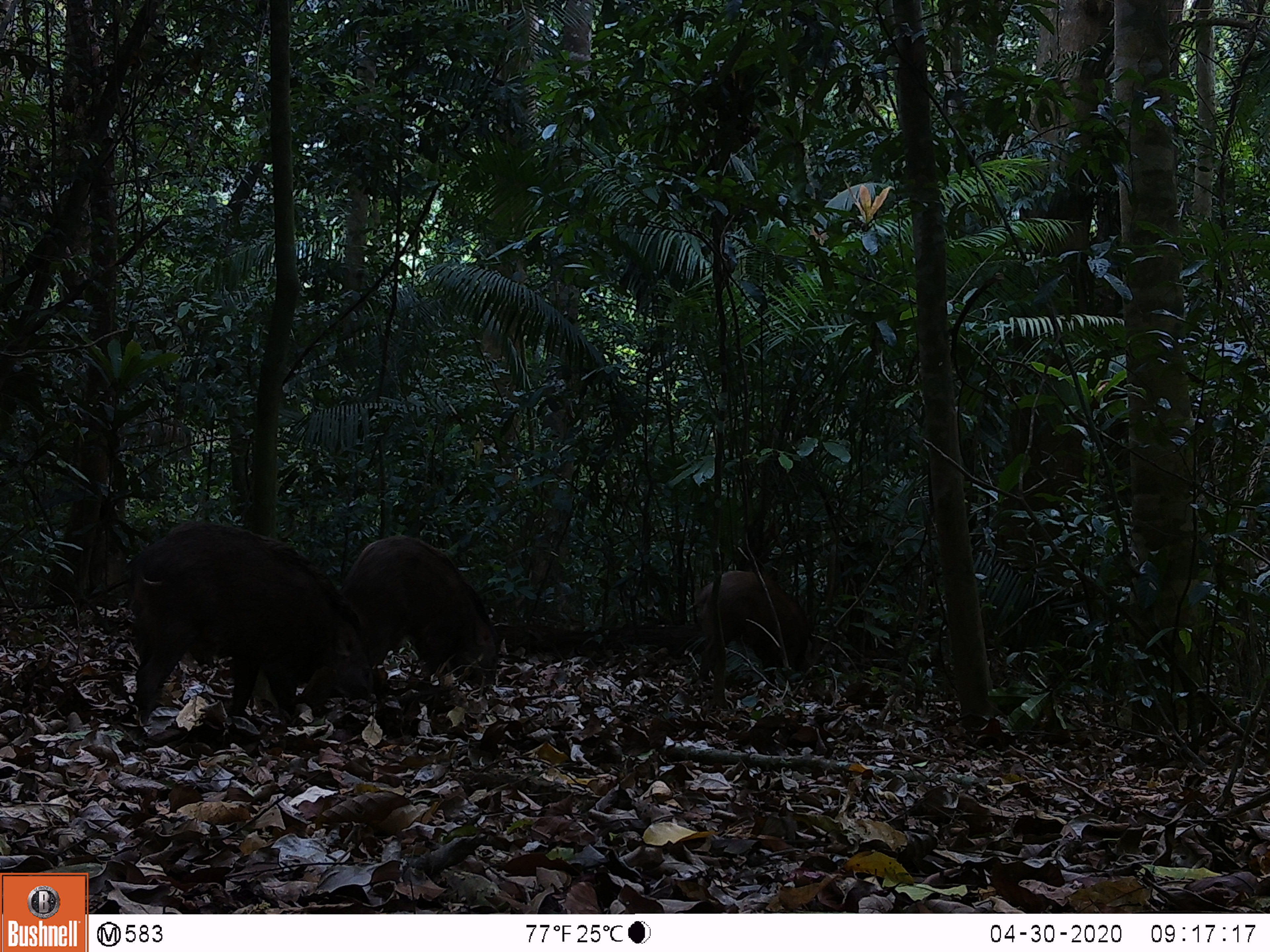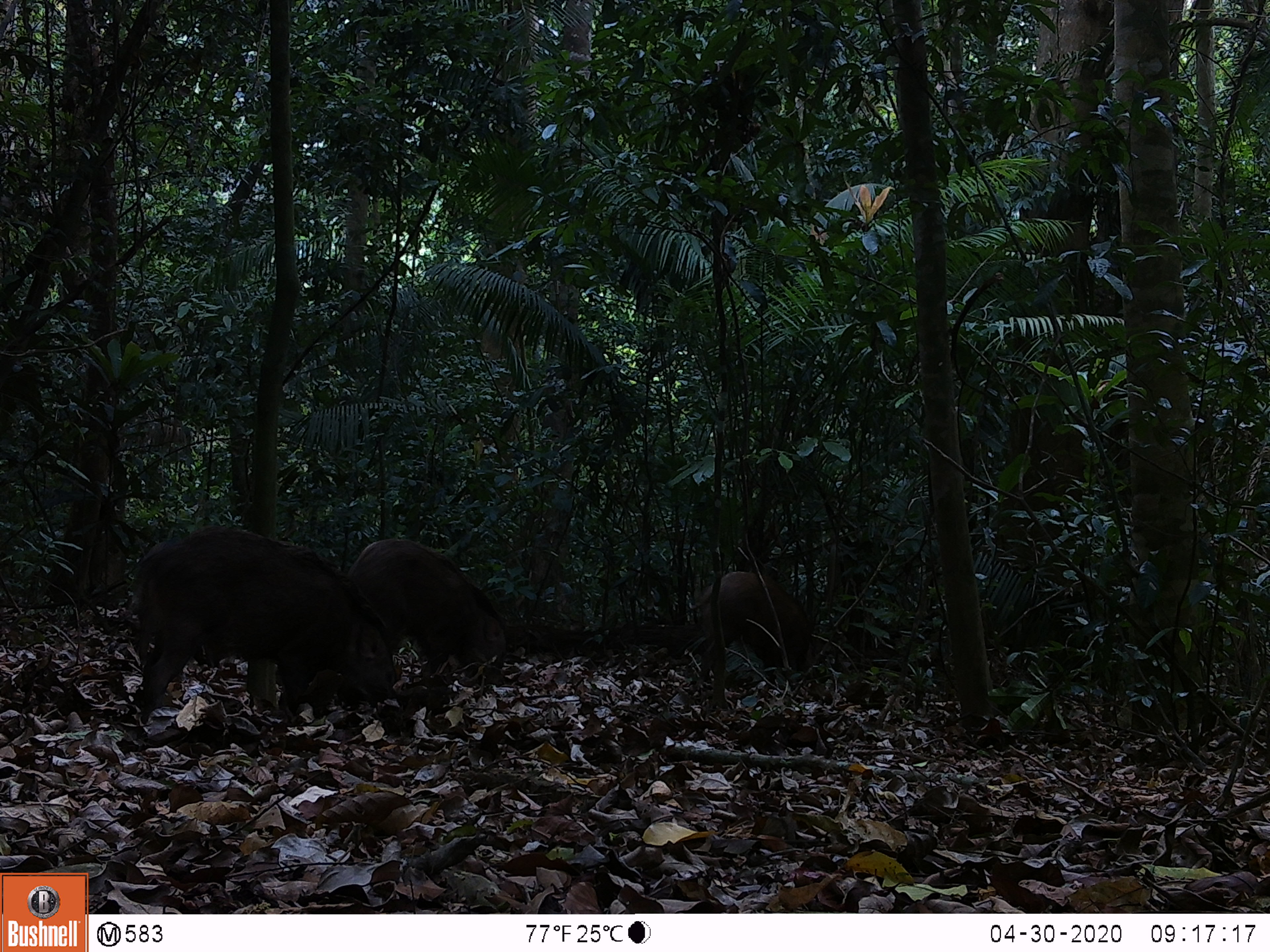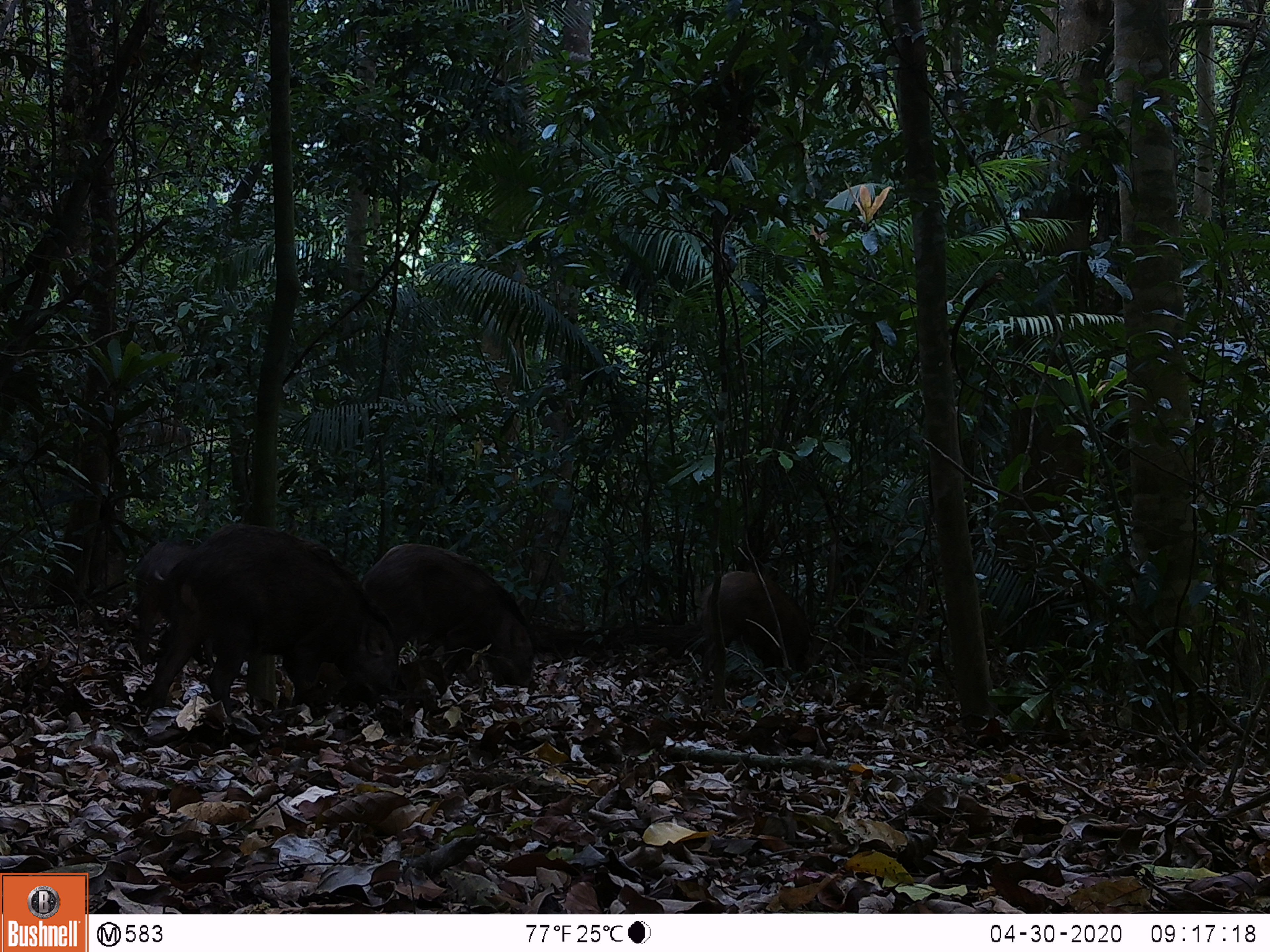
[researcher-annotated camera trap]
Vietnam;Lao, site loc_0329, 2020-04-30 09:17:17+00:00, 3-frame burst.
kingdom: Animalia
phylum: Chordata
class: Mammalia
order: Artiodactyla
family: Suidae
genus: Sus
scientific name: Sus scrofa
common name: eurasian wild pig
Eurasian wild pig (Sus scrofa). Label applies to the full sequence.